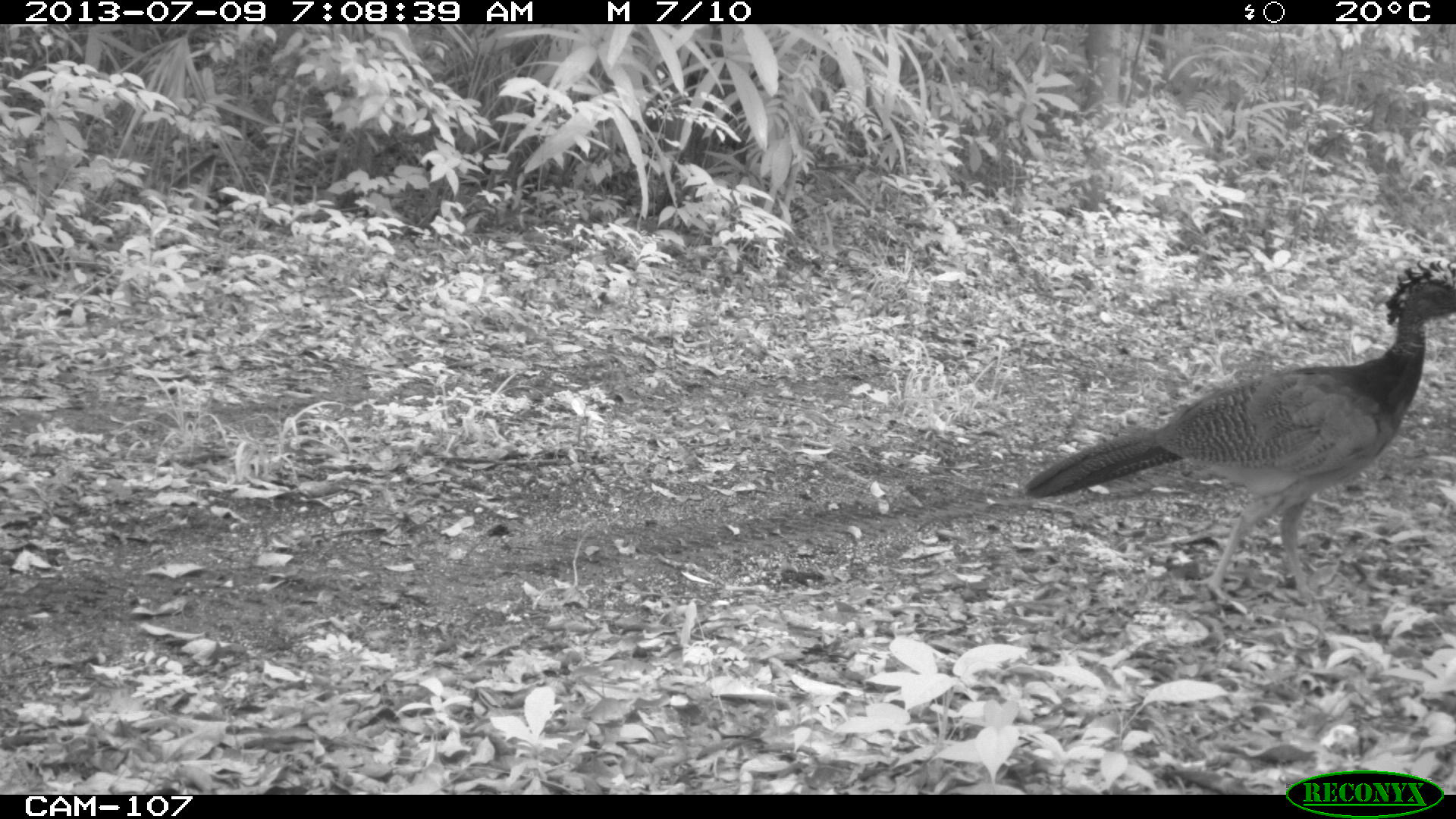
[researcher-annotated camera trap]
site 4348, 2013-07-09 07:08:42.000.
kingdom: Animalia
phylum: Chordata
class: Aves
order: Galliformes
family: Cracidae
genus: Crax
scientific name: Crax rubra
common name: great curassow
Crax rubra (great curassow), count 1, sex female.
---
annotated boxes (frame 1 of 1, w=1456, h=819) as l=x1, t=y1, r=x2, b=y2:
crax rubra: l=1024, t=257, r=1456, b=612